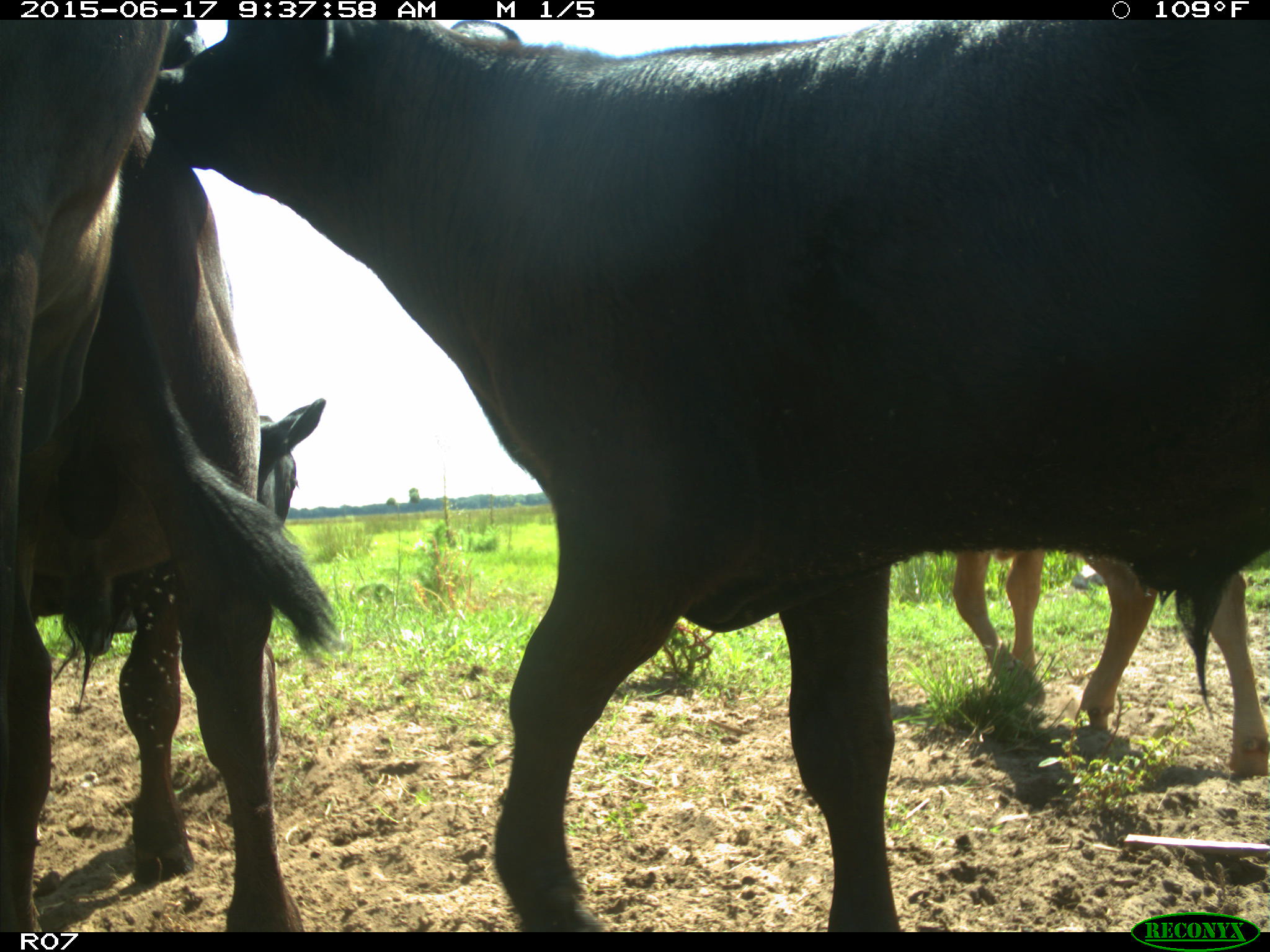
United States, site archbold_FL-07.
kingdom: Animalia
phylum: Chordata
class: Mammalia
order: Artiodactyla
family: Bovidae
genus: Bos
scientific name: Bos taurus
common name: domestic cow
Bos taurus (domestic cow).